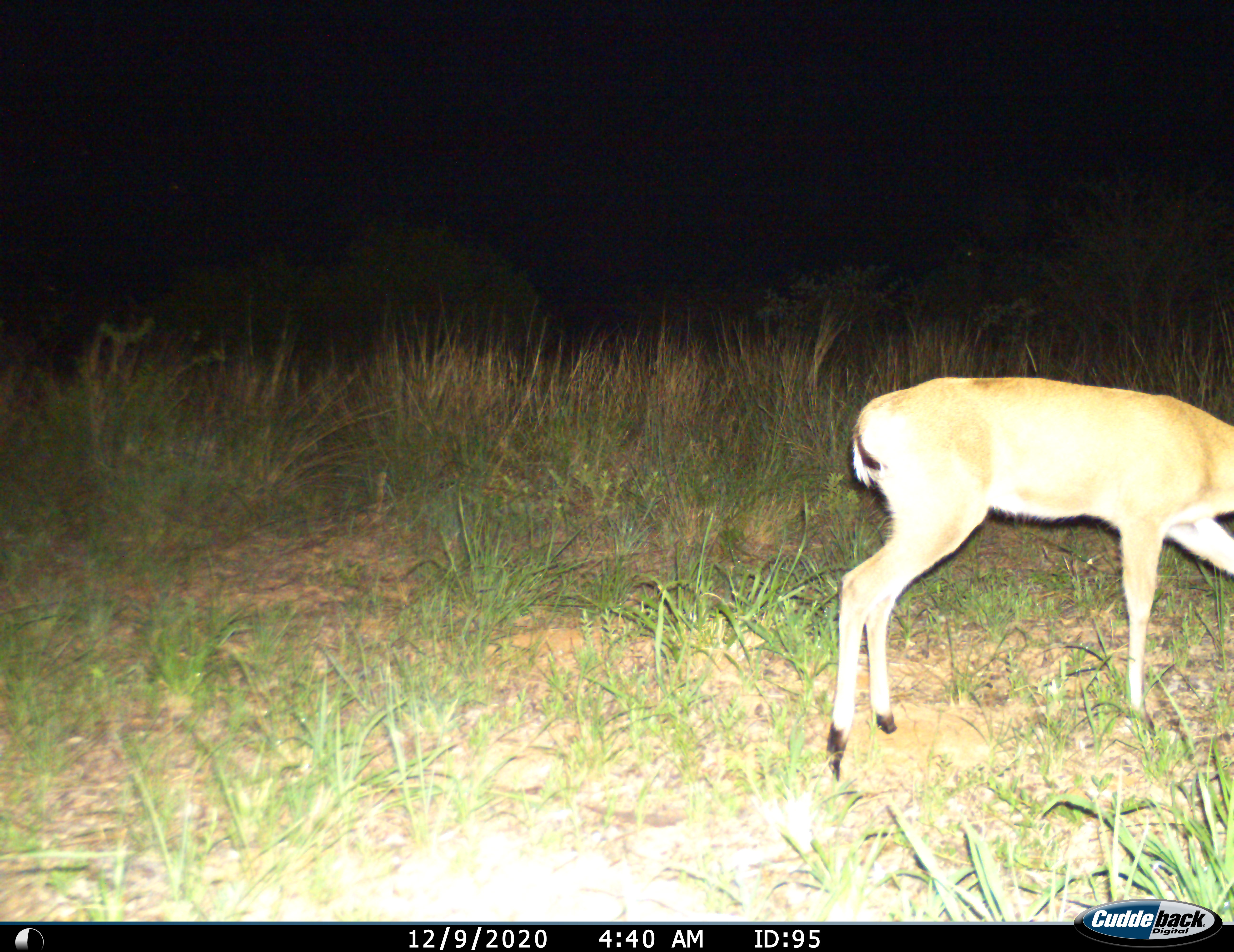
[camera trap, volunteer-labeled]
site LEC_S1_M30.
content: unidentified animal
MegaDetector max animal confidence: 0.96